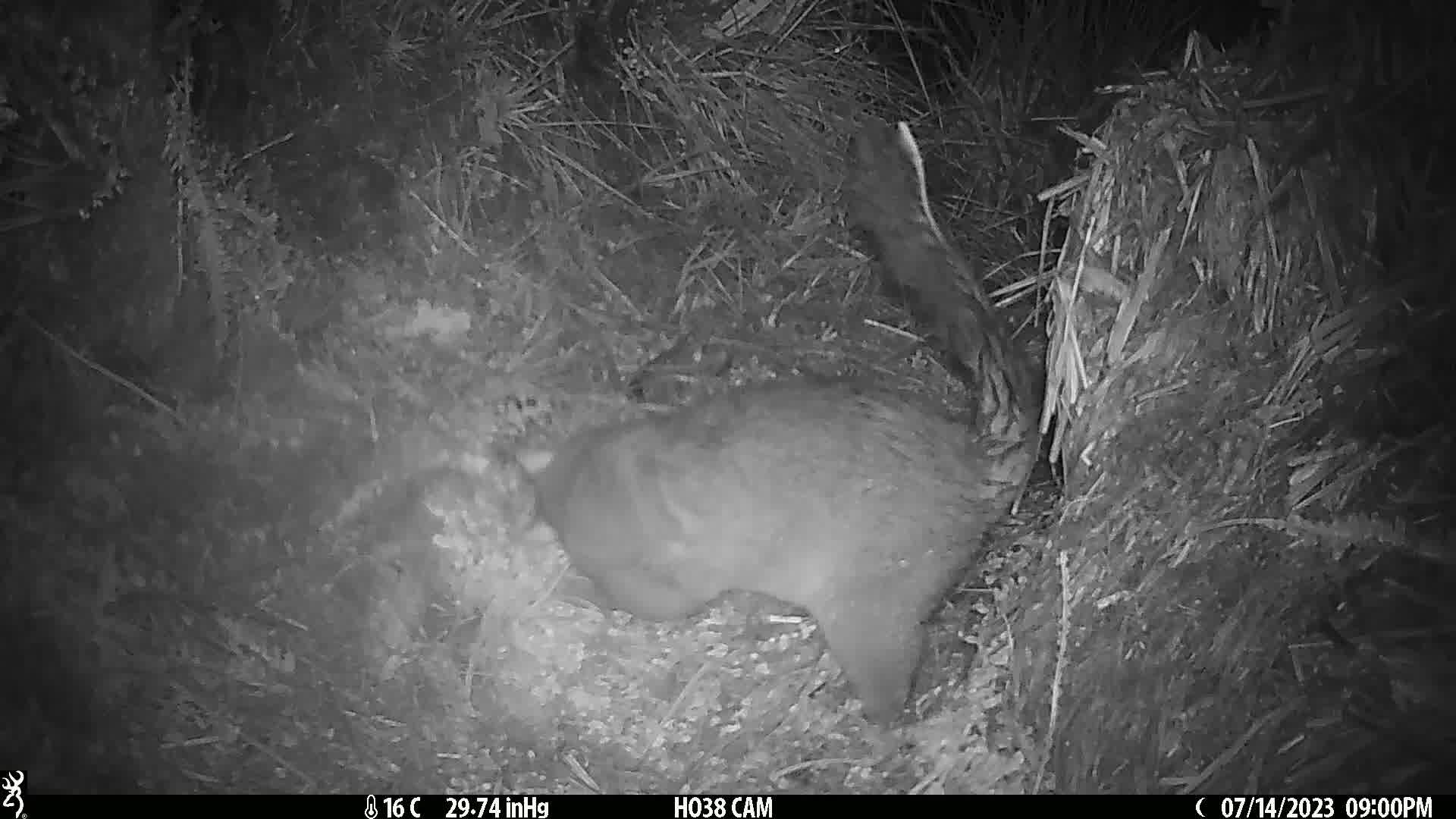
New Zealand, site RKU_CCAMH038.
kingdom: Animalia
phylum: Chordata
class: Mammalia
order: Diprotodontia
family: Phalangeridae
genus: Trichosurus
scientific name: Trichosurus vulpecula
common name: common brushtail possum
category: possum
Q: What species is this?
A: Possum (common brushtail possum) (Trichosurus vulpecula).